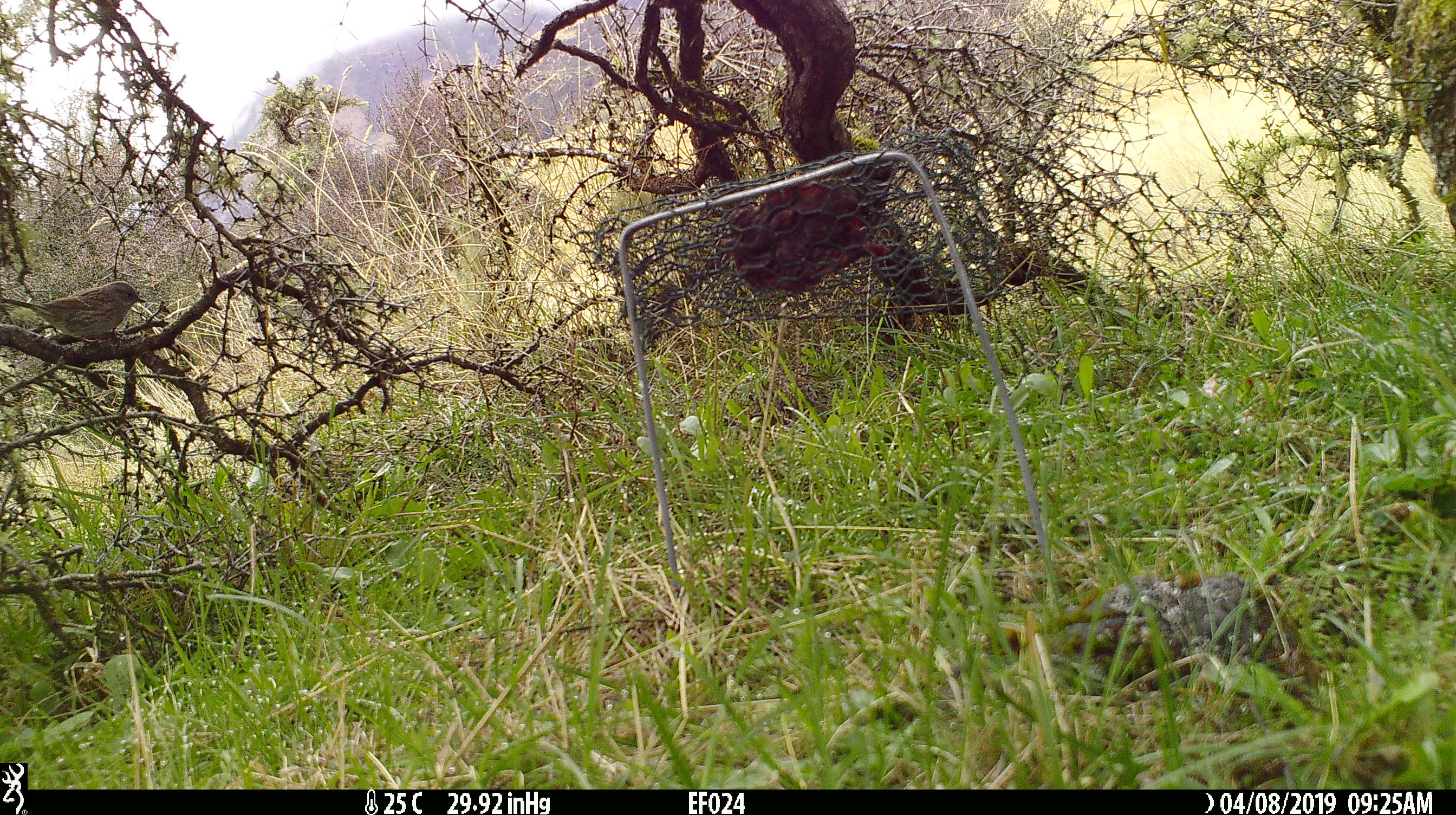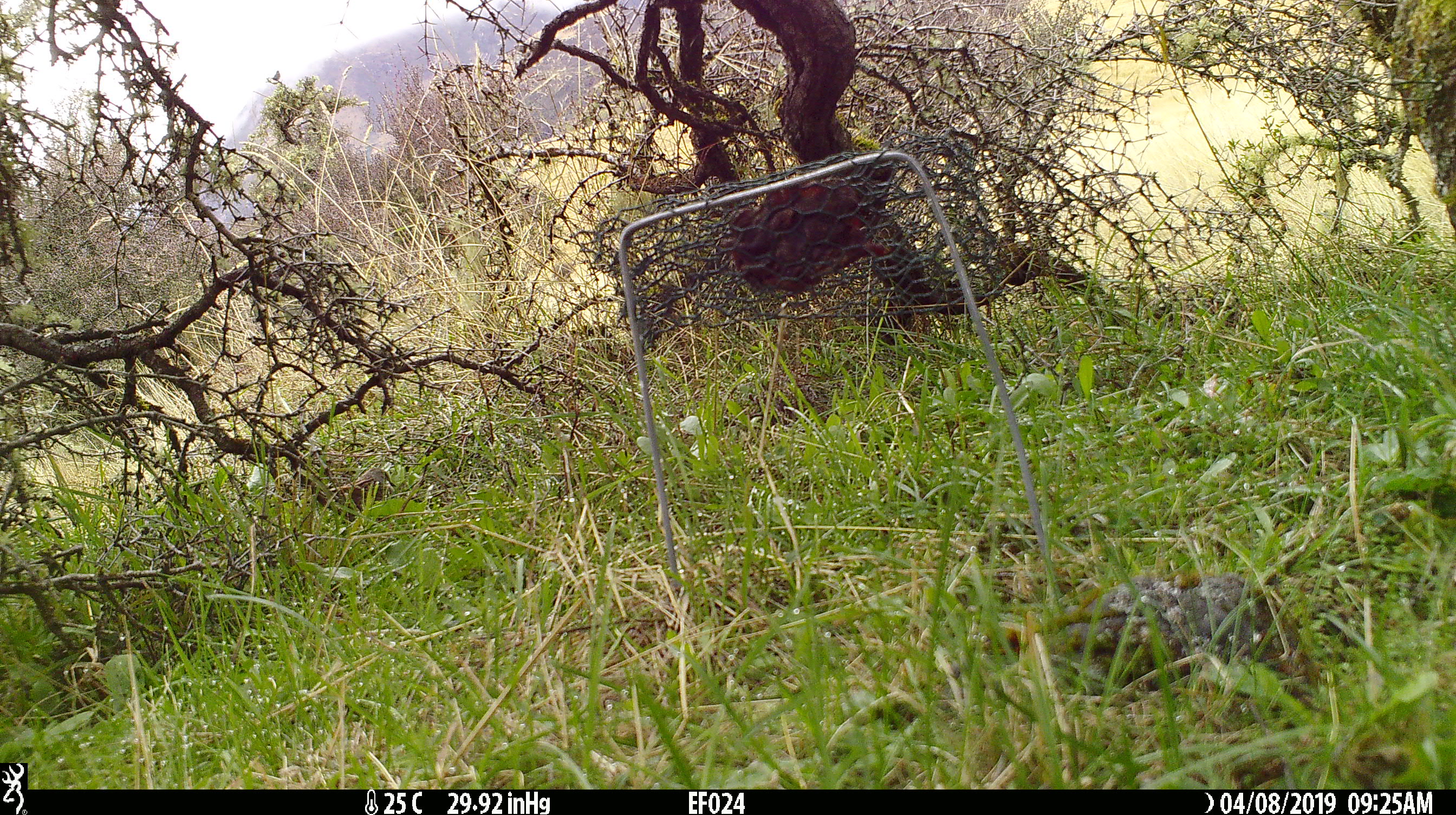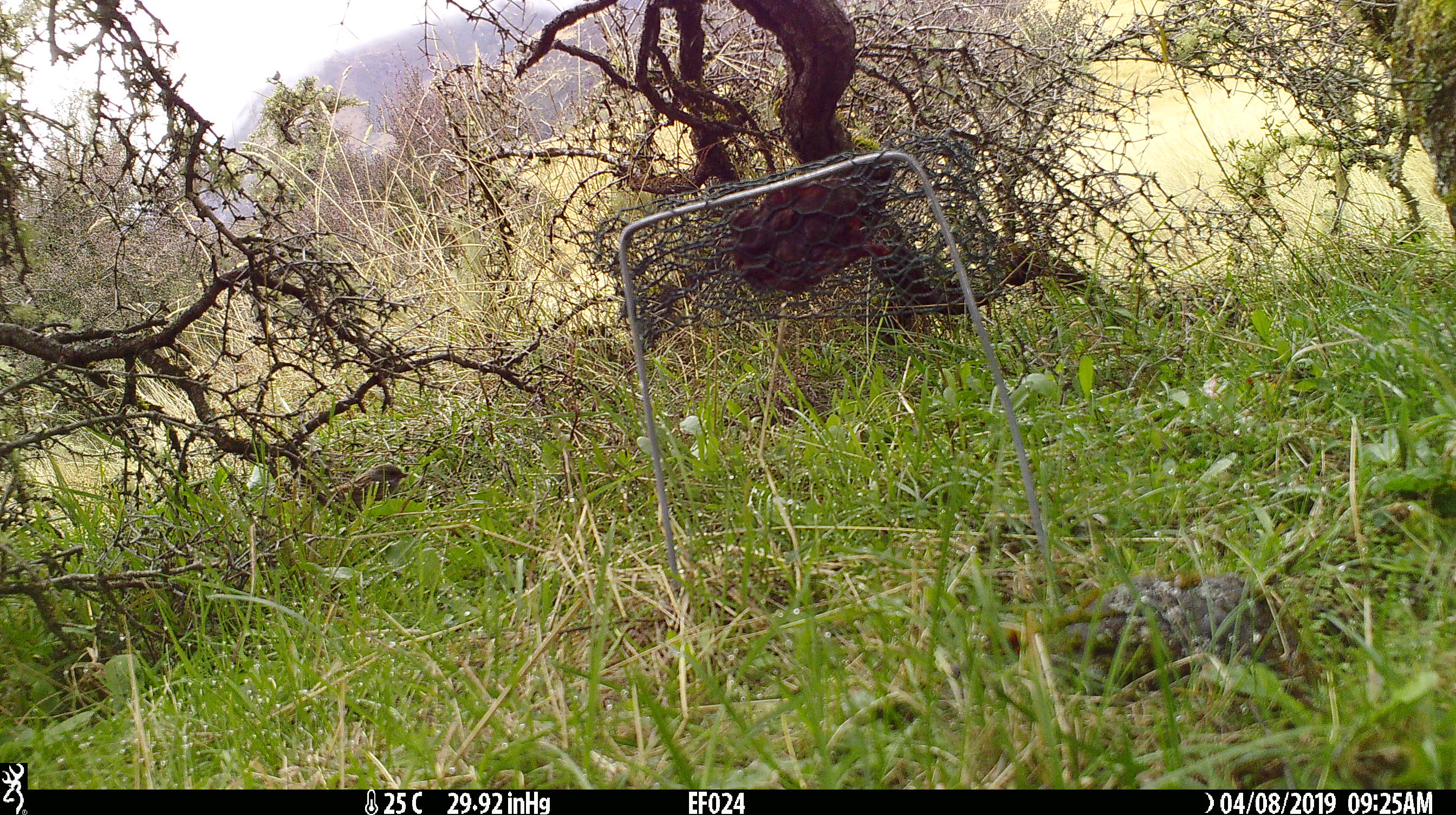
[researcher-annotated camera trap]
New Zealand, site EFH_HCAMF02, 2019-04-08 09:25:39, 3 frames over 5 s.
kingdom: Animalia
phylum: Chordata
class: Aves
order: Passeriformes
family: Prunellidae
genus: Prunella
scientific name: Prunella modularis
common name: dunnock